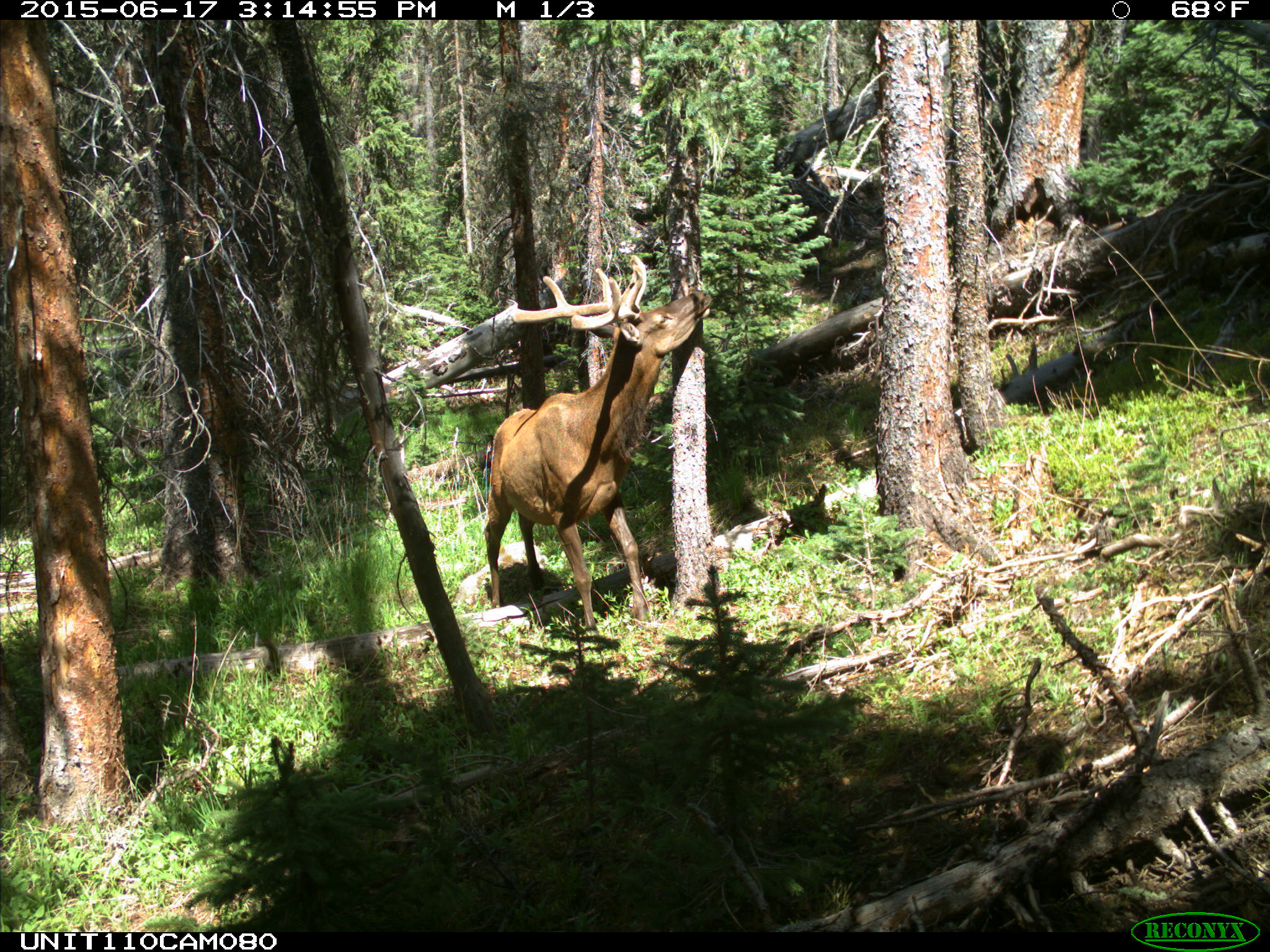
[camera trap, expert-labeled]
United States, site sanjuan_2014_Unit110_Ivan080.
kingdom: Animalia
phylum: Chordata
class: Mammalia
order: Artiodactyla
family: Cervidae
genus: Cervus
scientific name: Cervus elaphus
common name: red deer